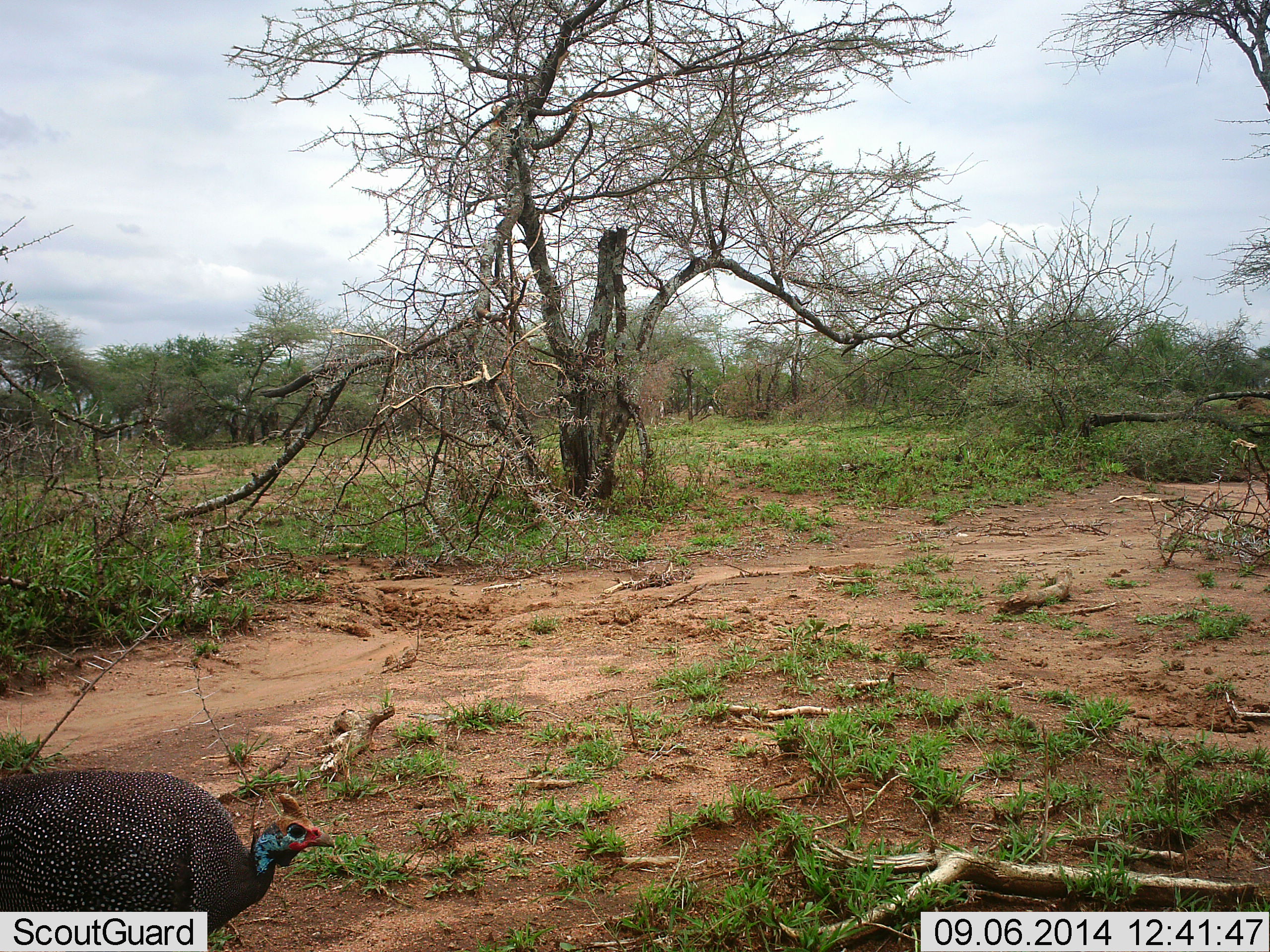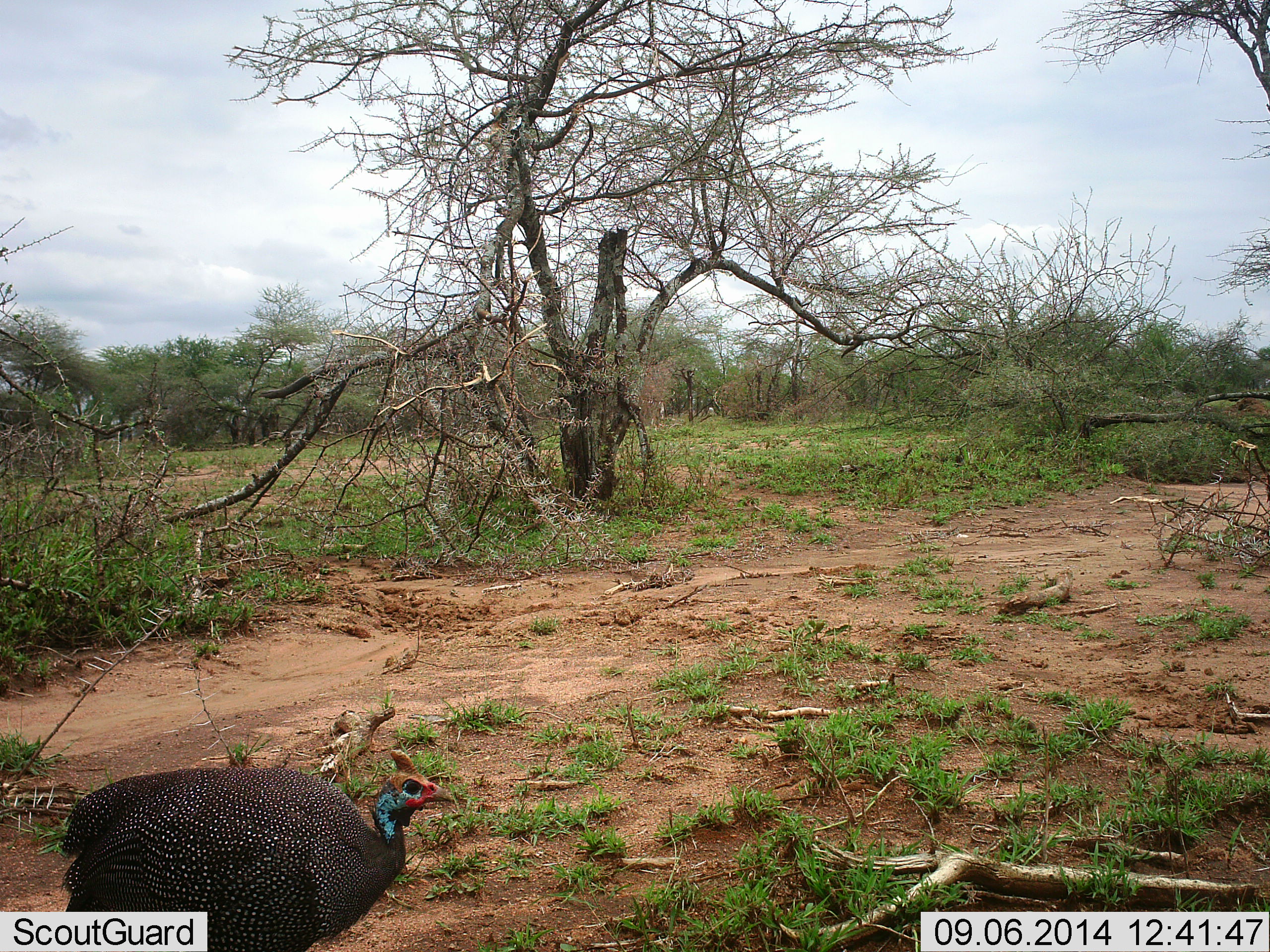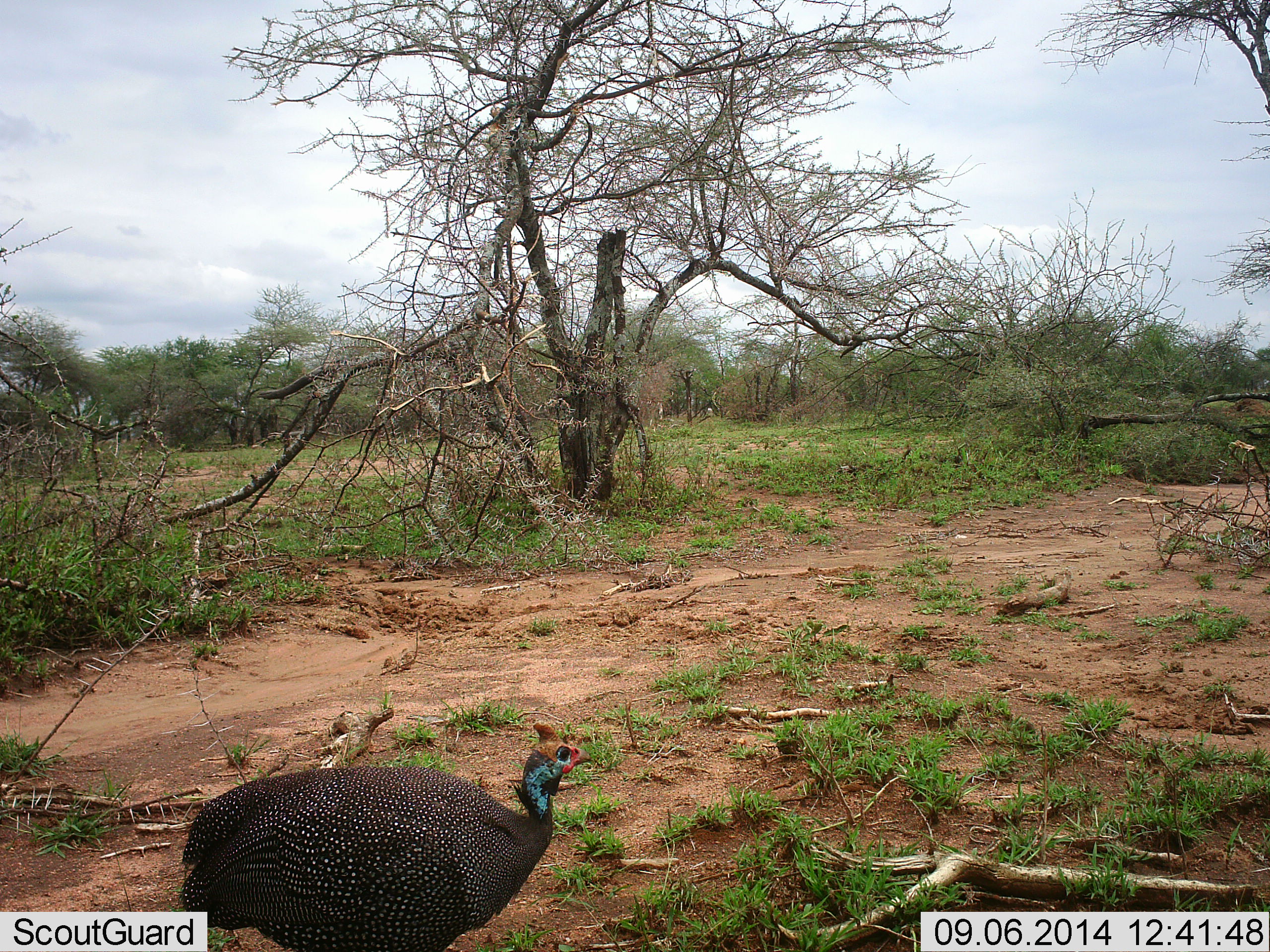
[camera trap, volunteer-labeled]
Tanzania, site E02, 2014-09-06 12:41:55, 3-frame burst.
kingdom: Animalia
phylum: Chordata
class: Aves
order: Galliformes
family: Numididae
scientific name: Numididae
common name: guinea fowl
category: guineafowl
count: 1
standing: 30%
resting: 0%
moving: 80%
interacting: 0%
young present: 0%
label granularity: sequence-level